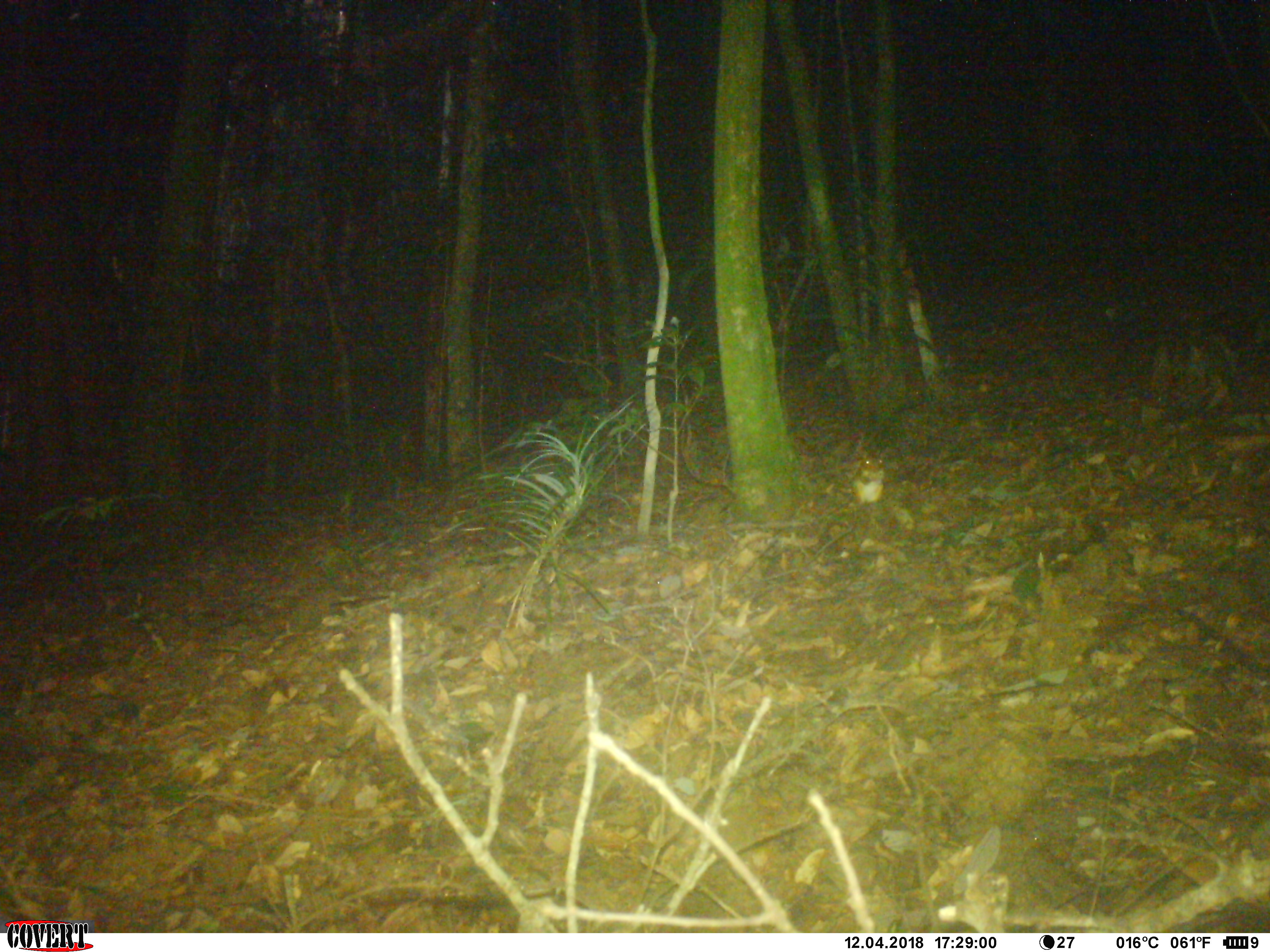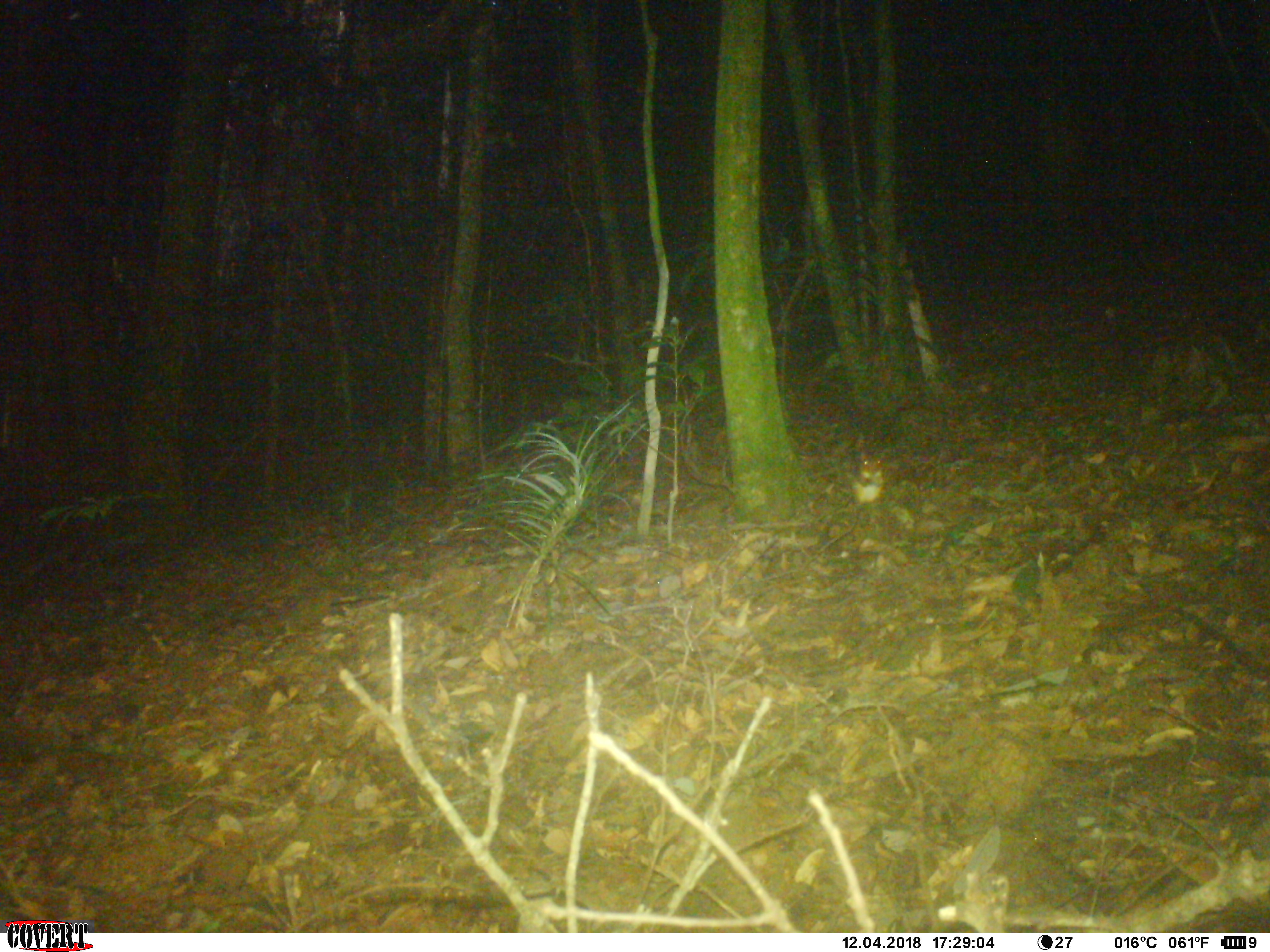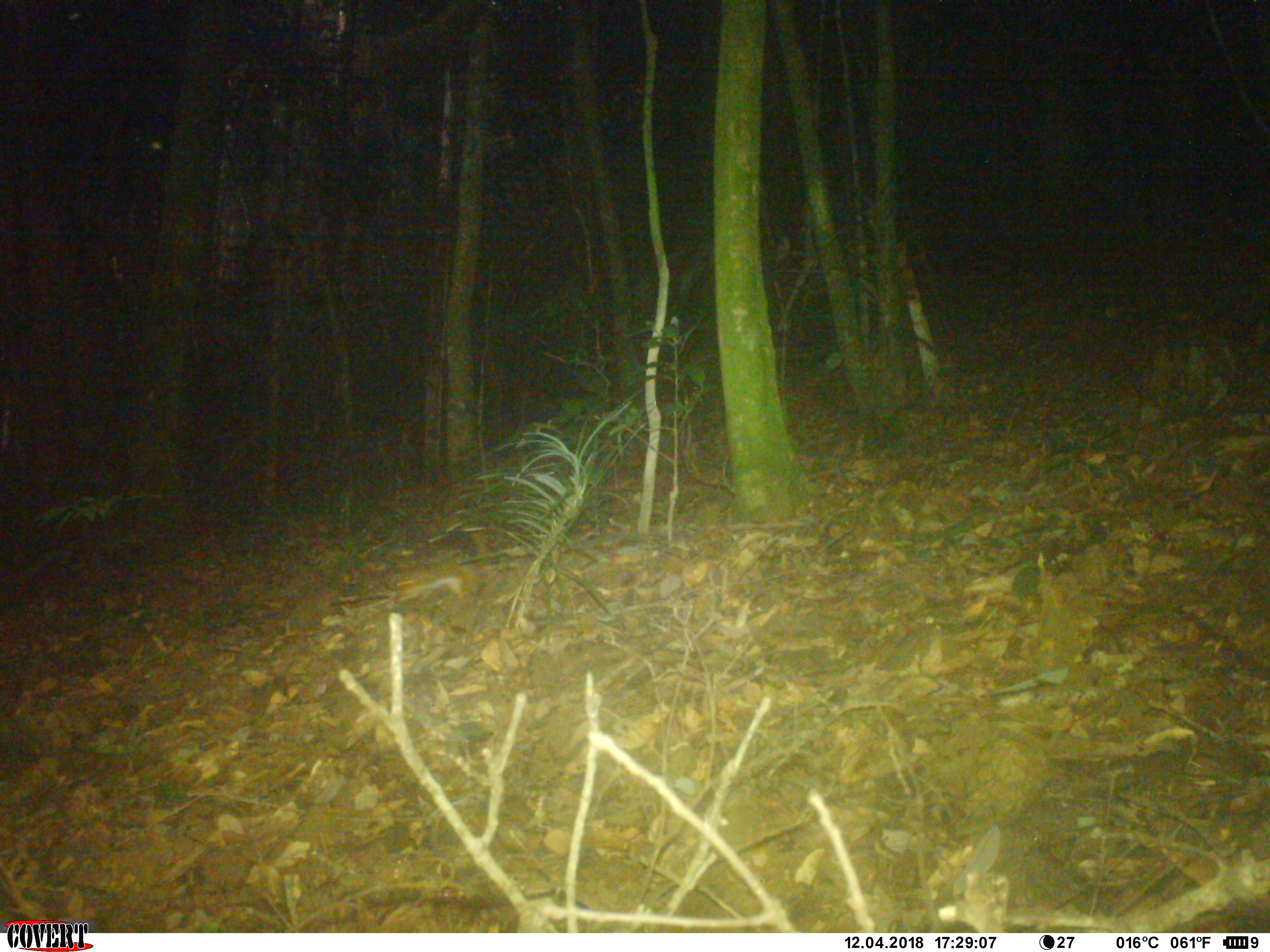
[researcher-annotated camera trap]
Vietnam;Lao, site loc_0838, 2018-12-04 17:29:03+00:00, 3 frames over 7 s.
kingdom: Animalia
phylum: Chordata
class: Mammalia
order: Rodentia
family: Sciuridae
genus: Dremomys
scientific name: Dremomys rufigenis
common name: red-cheeked squirrel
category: red cheeked squirrel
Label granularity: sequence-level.